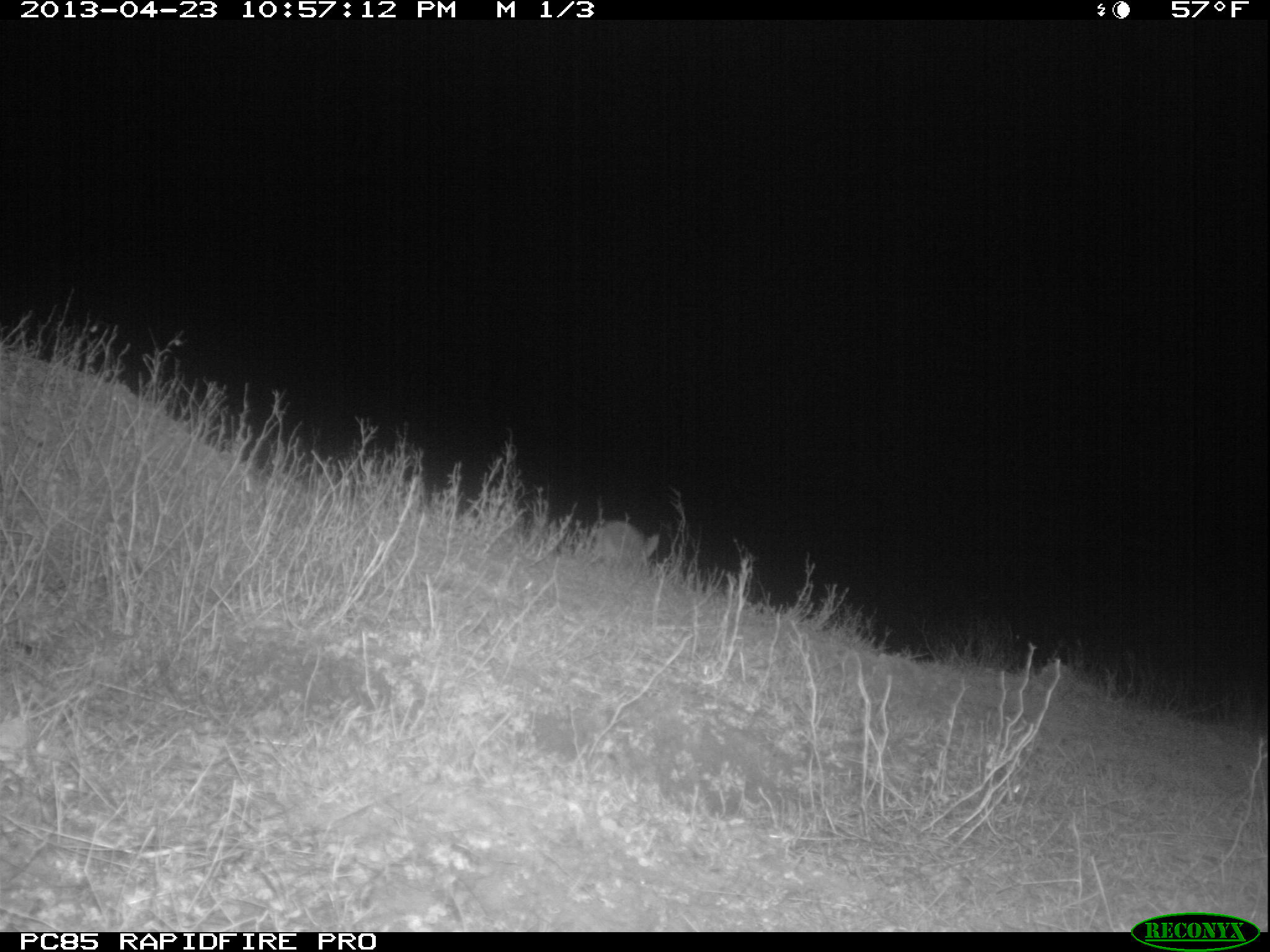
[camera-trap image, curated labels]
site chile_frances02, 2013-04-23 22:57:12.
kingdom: Animalia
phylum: Chordata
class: Mammalia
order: Lagomorpha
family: Leporidae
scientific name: Leporidae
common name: rabbits and hares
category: rabbit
Rabbit (rabbits and hares) (Leporidae).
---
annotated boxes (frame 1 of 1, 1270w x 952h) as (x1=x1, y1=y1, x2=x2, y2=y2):
rabbit: (x1=578, y1=519, x2=657, y2=570)